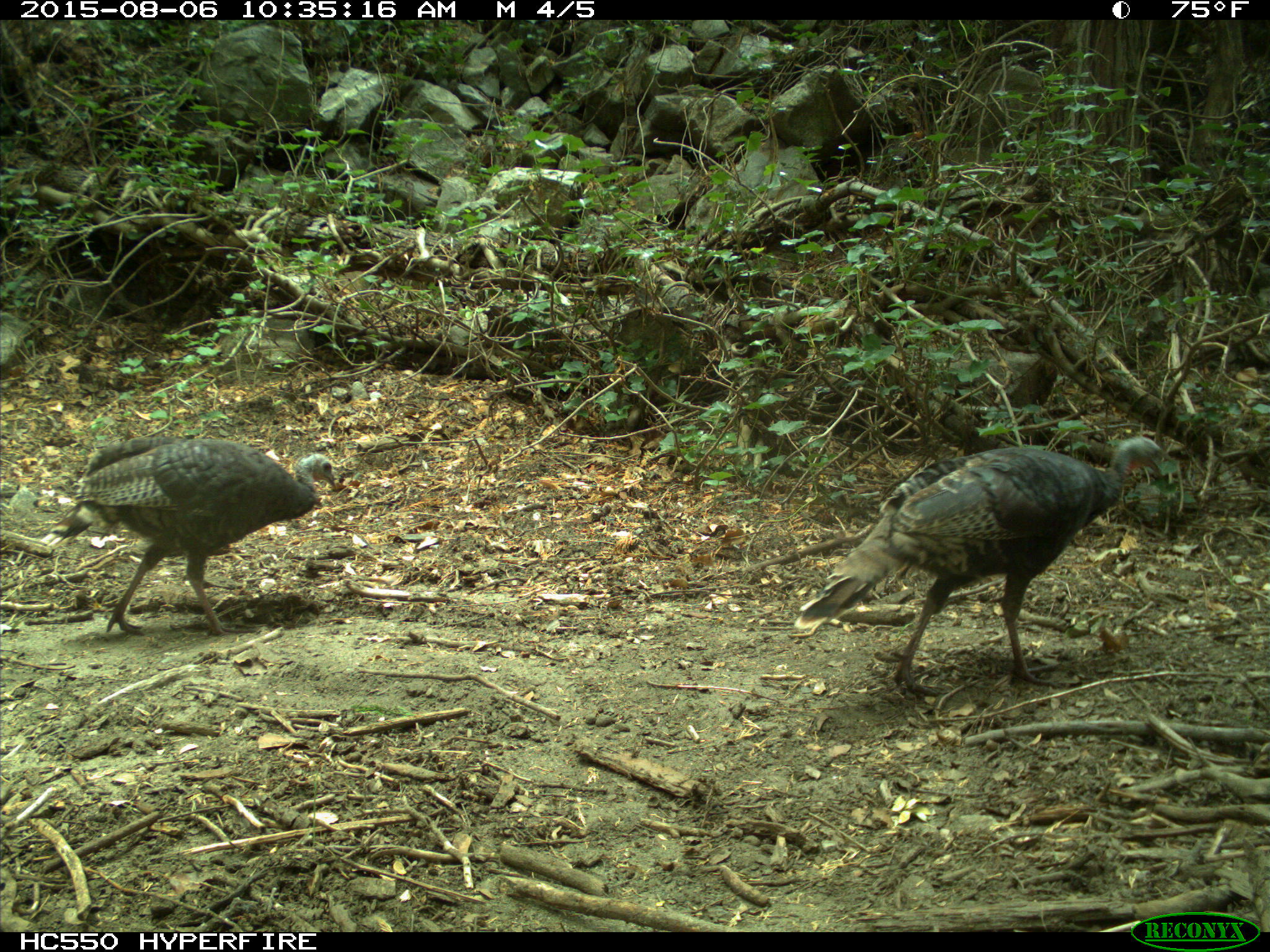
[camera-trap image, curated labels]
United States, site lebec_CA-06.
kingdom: Animalia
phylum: Chordata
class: Aves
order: Galliformes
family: Phasianidae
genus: Meleagris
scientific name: Meleagris gallopavo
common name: wild turkey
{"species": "Meleagris gallopavo (wild turkey)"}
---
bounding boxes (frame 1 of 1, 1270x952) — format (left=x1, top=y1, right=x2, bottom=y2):
animal: (left=801, top=435, right=1164, bottom=698); (left=45, top=433, right=337, bottom=638)